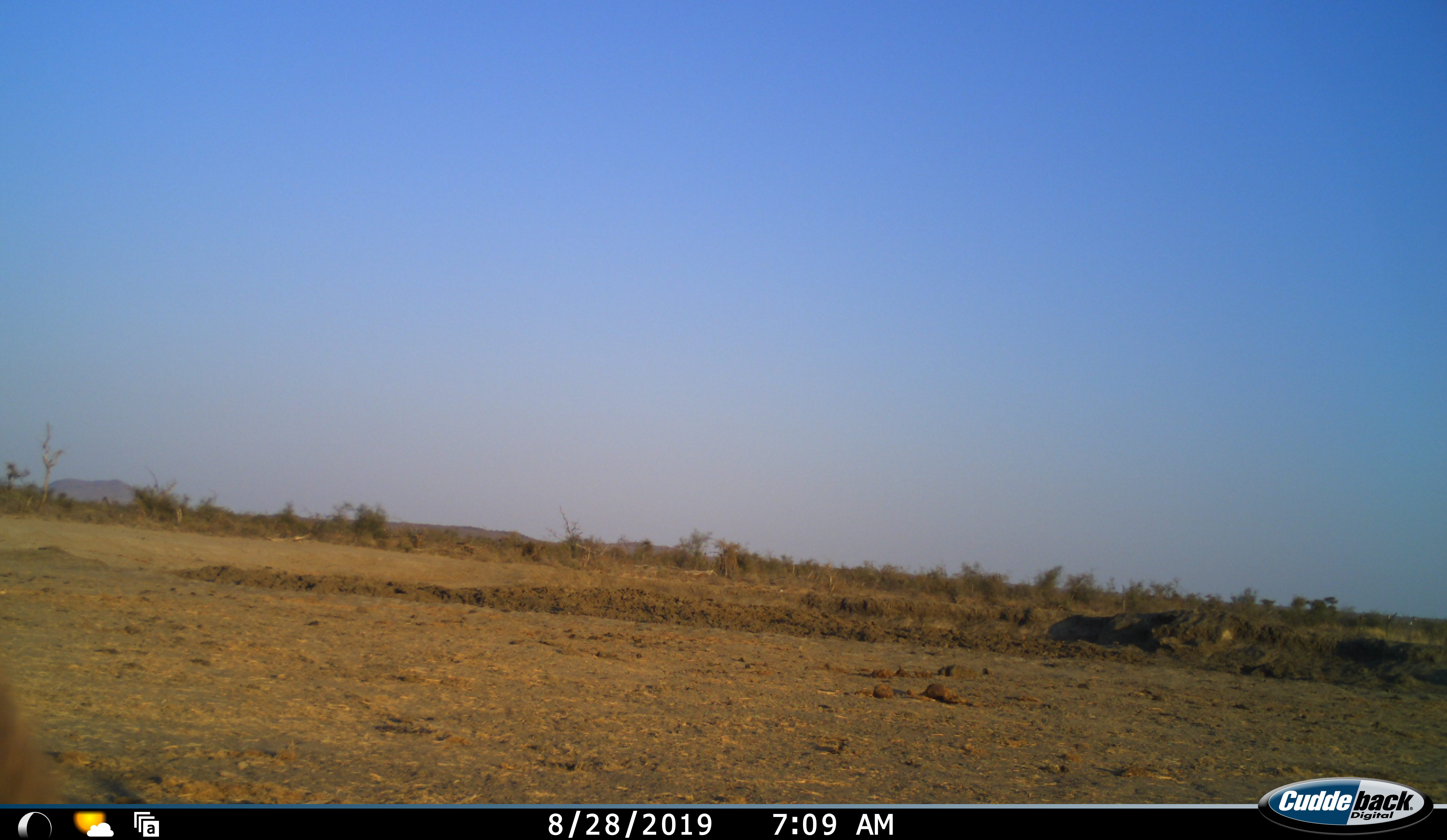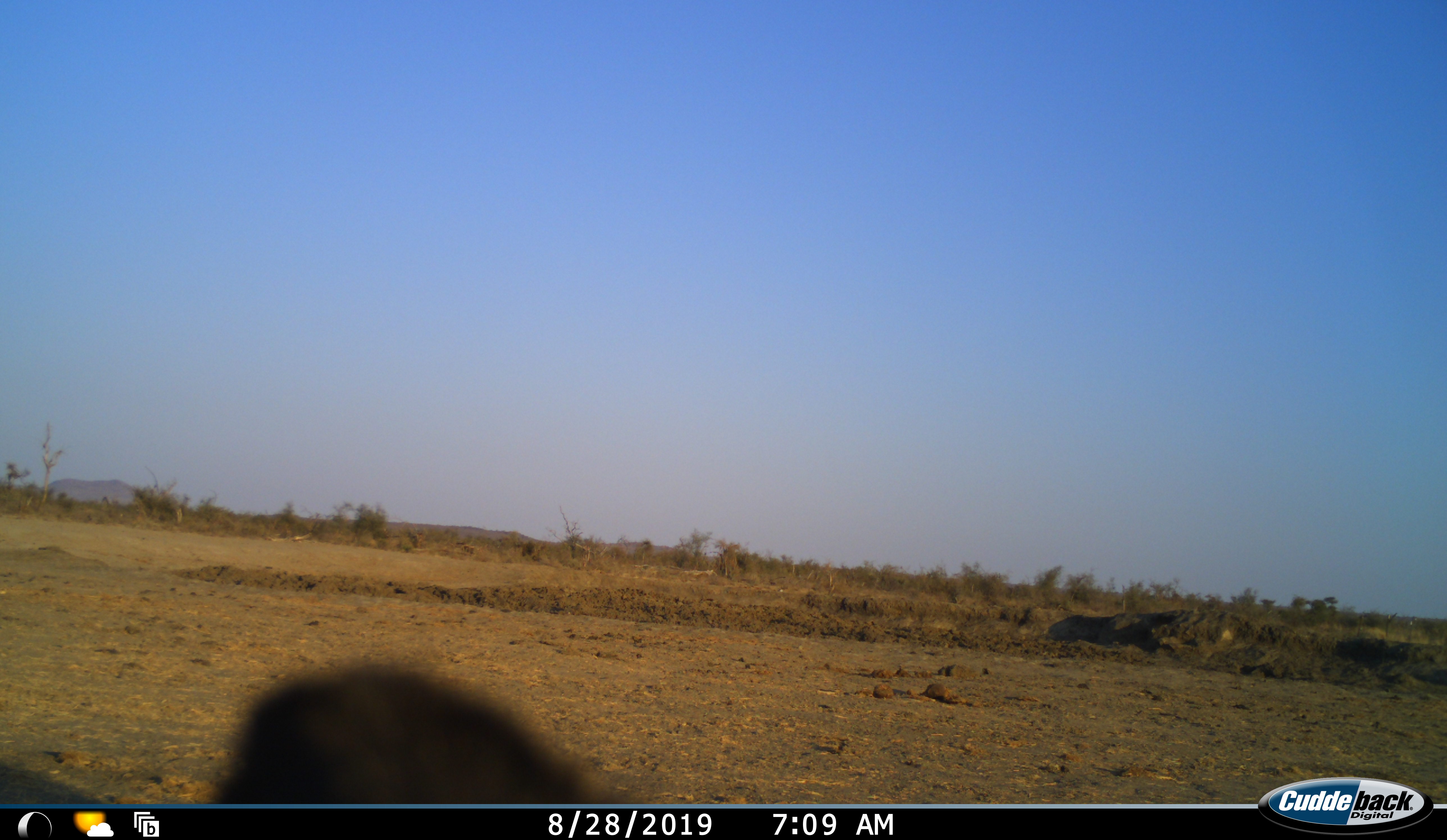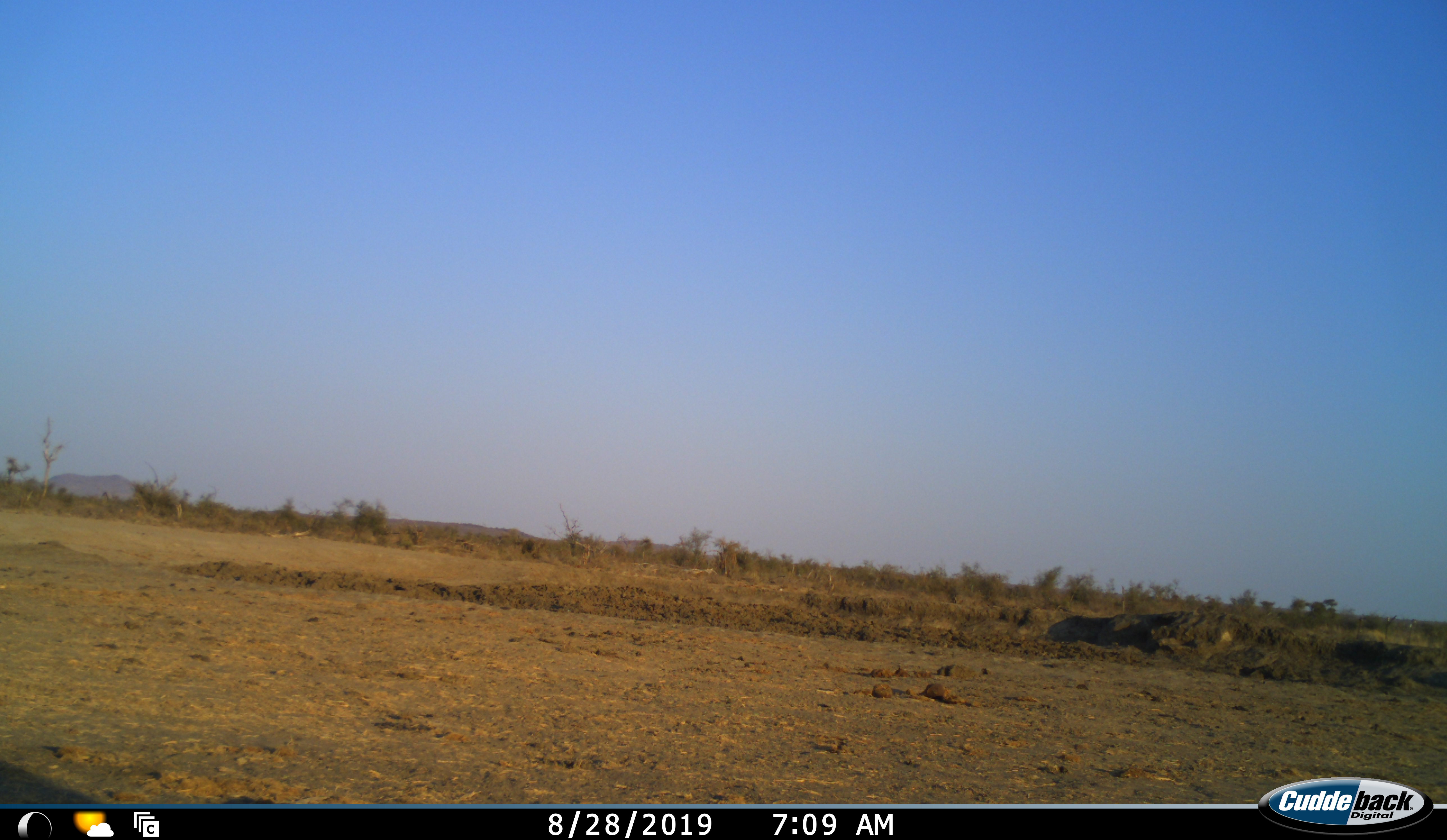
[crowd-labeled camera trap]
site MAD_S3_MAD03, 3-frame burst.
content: unidentified animal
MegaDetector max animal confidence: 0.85